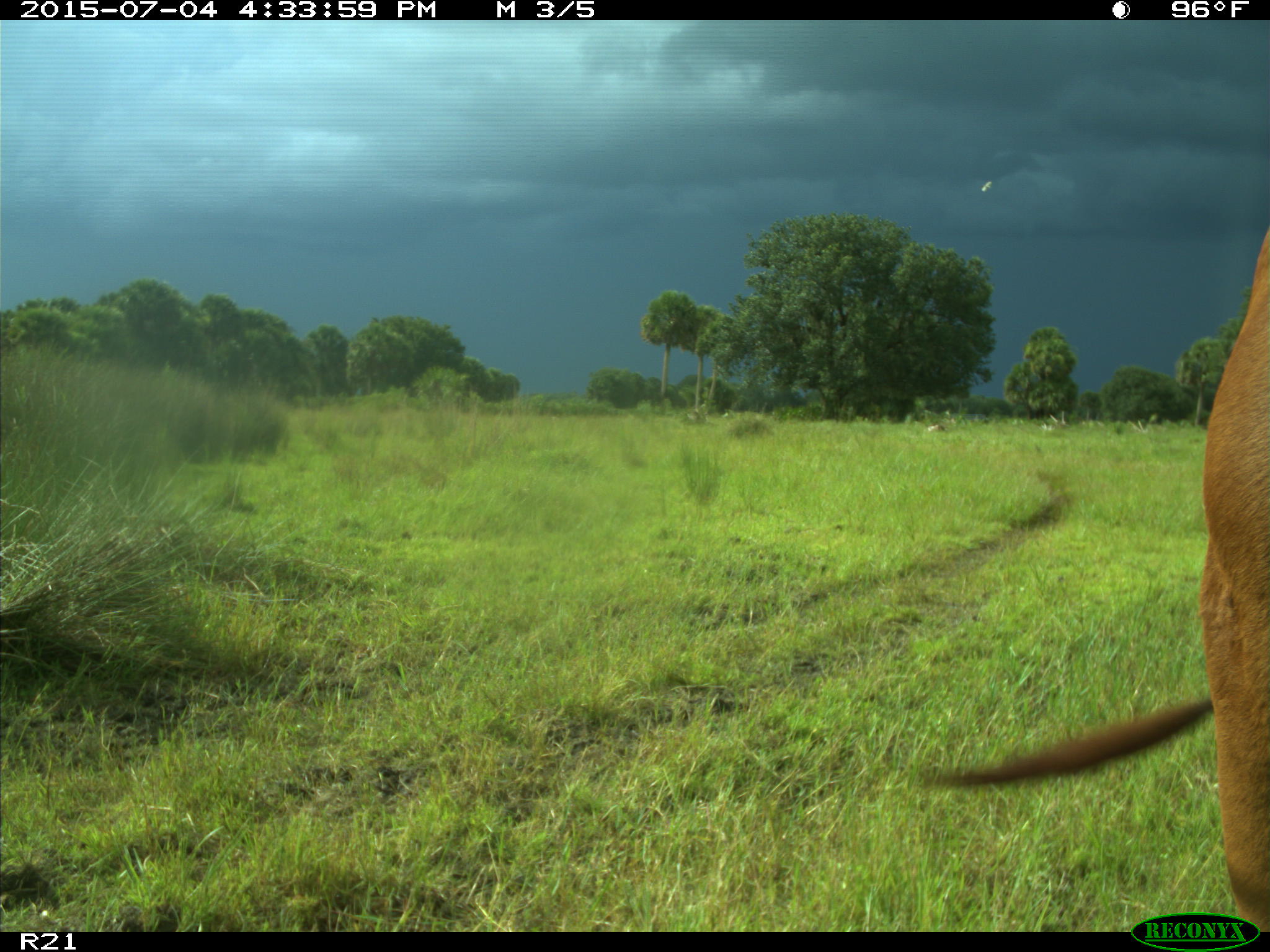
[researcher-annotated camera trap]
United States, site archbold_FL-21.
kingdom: Animalia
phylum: Chordata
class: Mammalia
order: Artiodactyla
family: Bovidae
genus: Bos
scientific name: Bos taurus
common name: domestic cow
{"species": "Bos taurus (domestic cow)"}